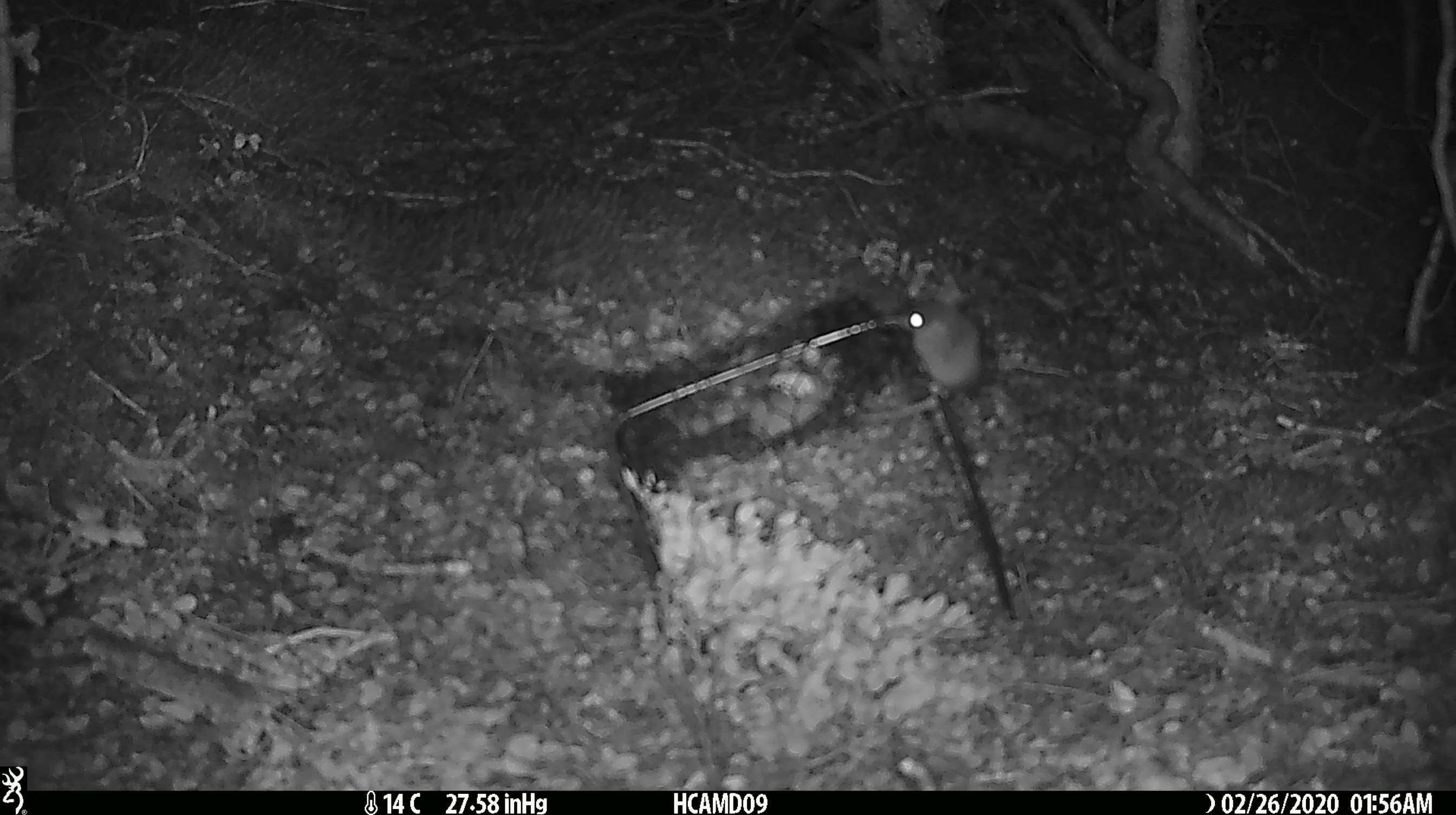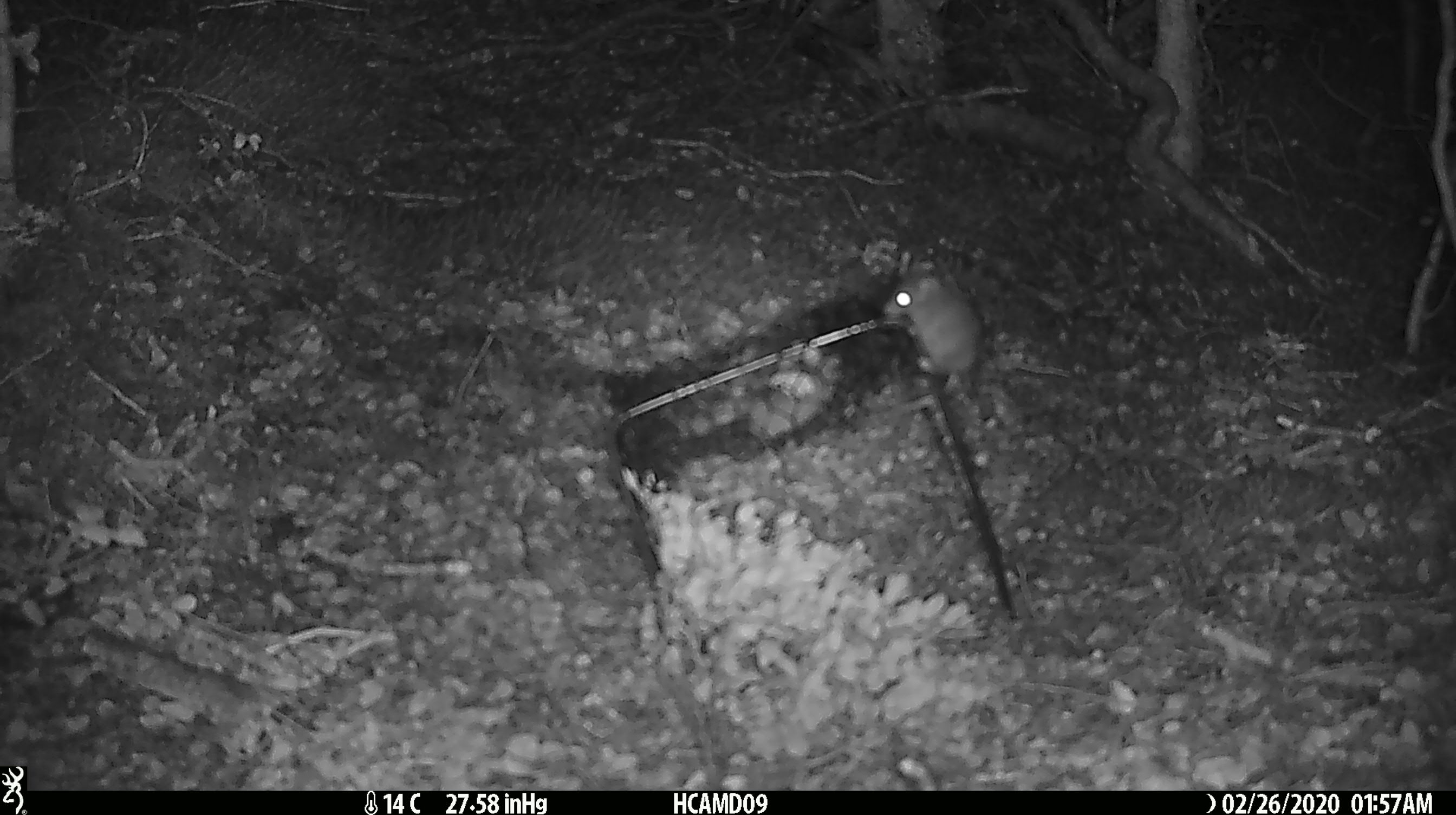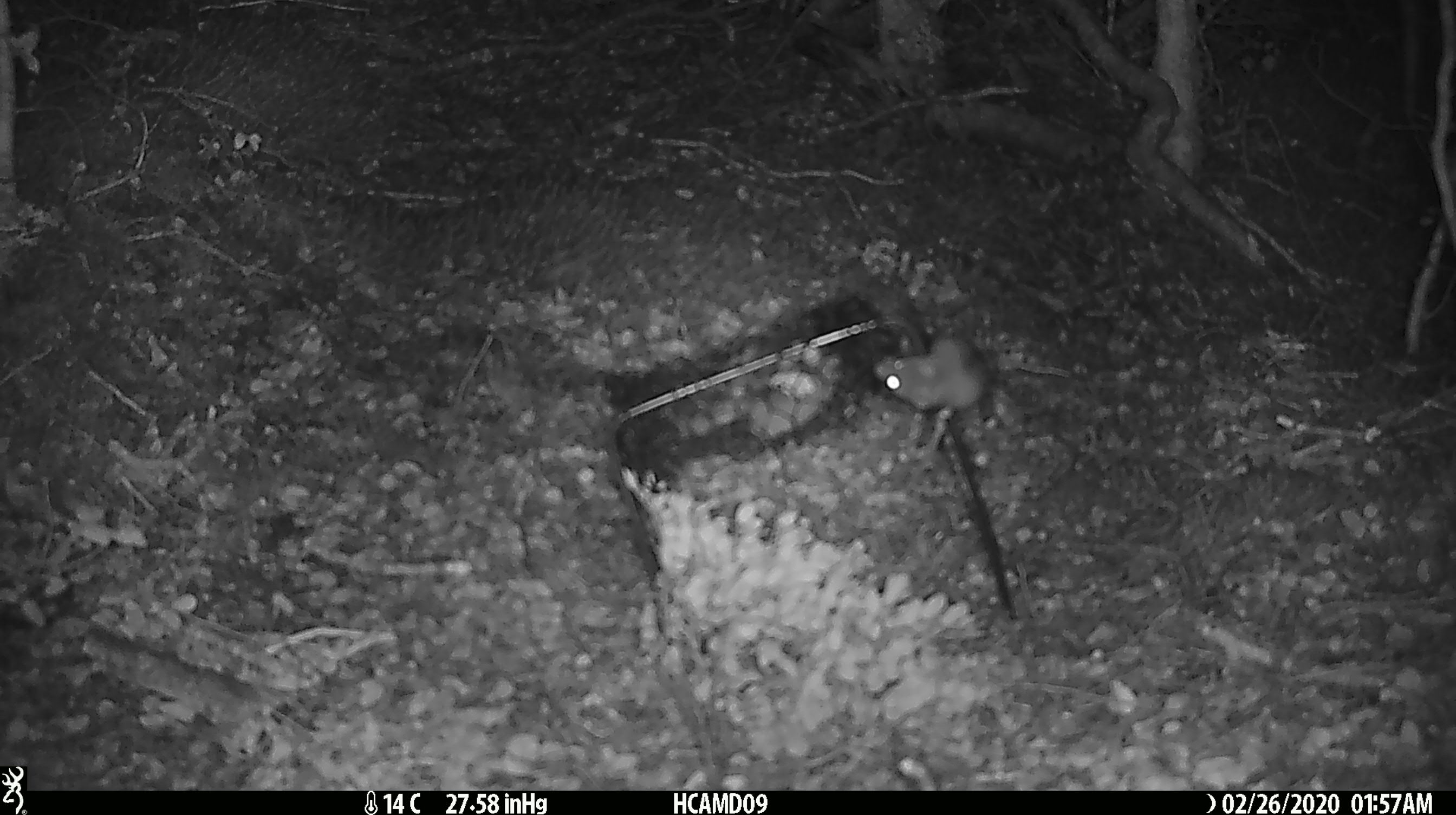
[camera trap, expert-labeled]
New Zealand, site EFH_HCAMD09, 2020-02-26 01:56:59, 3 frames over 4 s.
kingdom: Animalia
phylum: Chordata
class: Mammalia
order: Rodentia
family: Muridae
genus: Mus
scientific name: Mus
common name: mouse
Mouse (Mus).